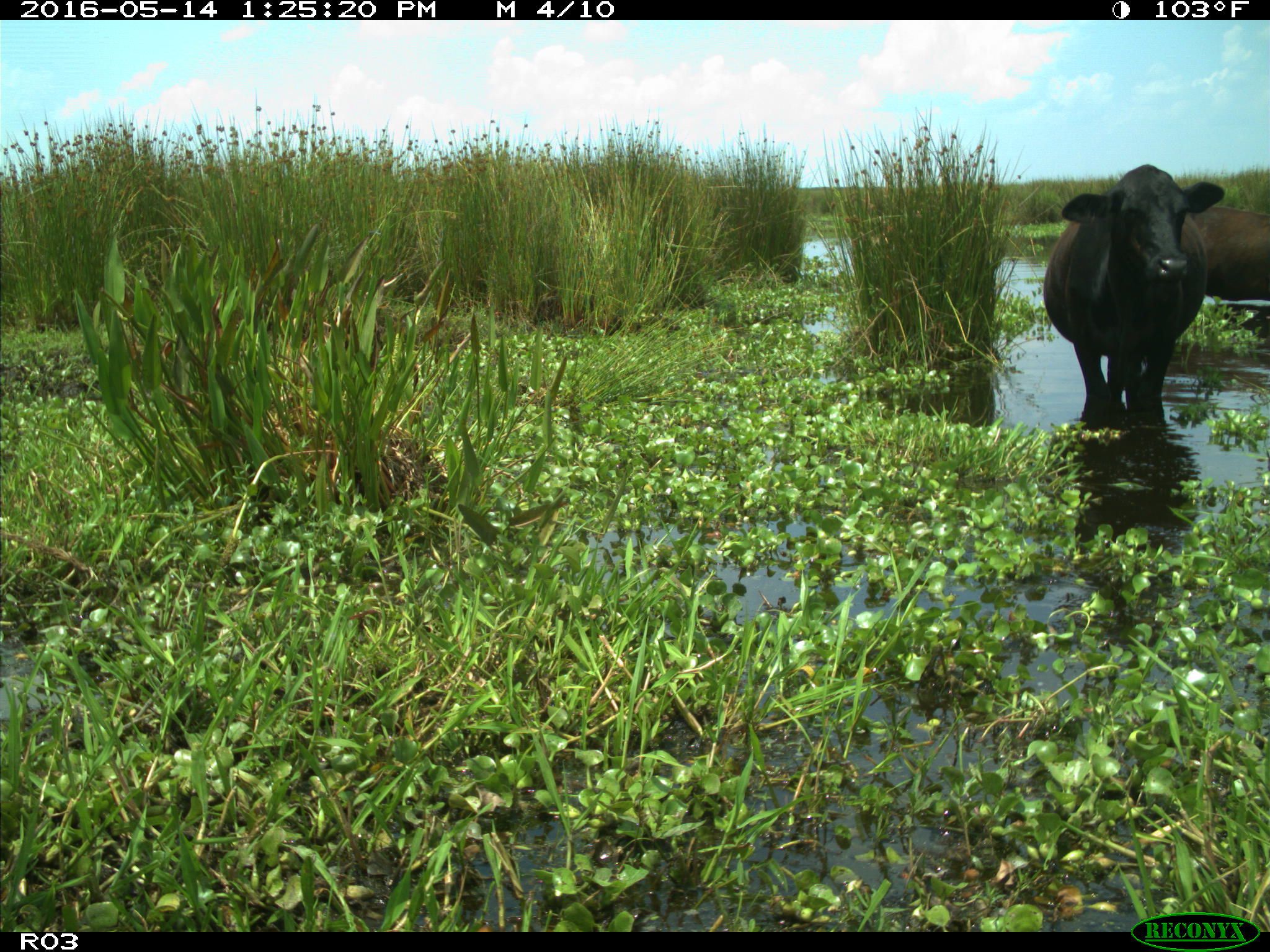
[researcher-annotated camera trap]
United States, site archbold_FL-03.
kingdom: Animalia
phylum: Chordata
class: Mammalia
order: Artiodactyla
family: Bovidae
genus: Bos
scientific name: Bos taurus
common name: domestic cow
Bos taurus (domestic cow).